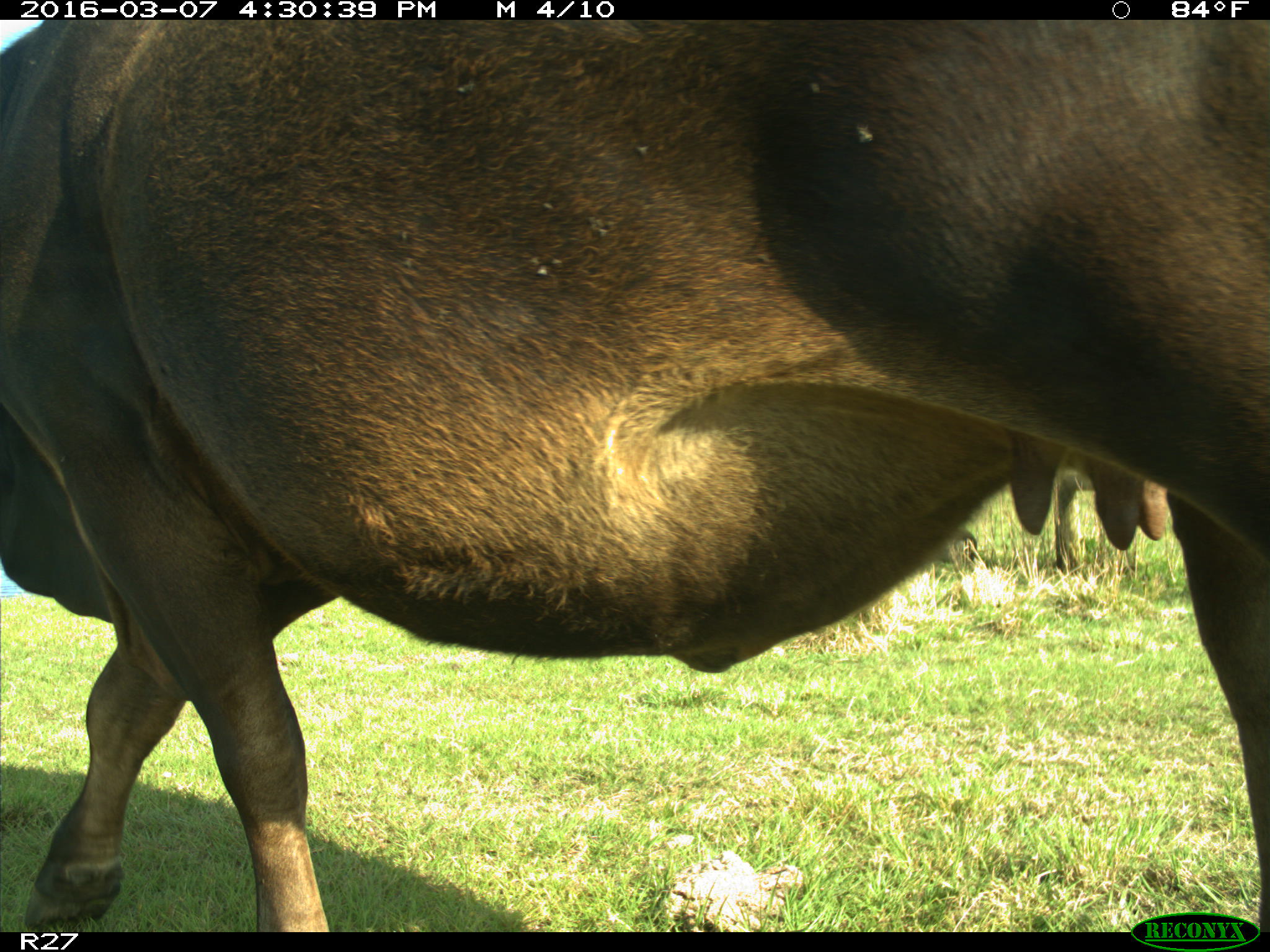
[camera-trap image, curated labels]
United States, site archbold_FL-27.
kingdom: Animalia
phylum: Chordata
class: Mammalia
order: Artiodactyla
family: Bovidae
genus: Bos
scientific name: Bos taurus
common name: domestic cow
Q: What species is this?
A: Bos taurus (domestic cow).